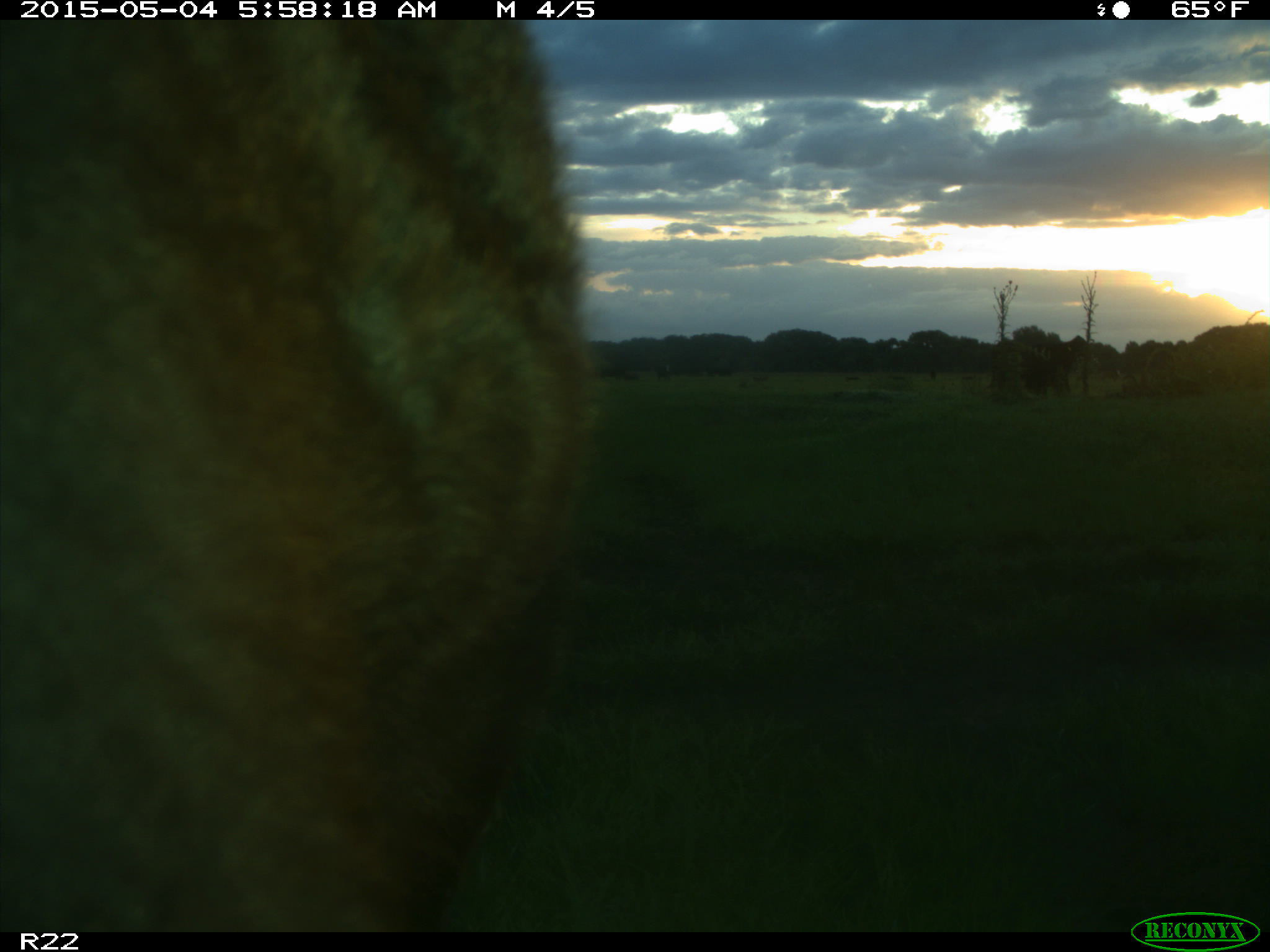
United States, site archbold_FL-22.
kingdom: Animalia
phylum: Chordata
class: Mammalia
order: Artiodactyla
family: Bovidae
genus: Bos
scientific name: Bos taurus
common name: domestic cow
Bos taurus (domestic cow).